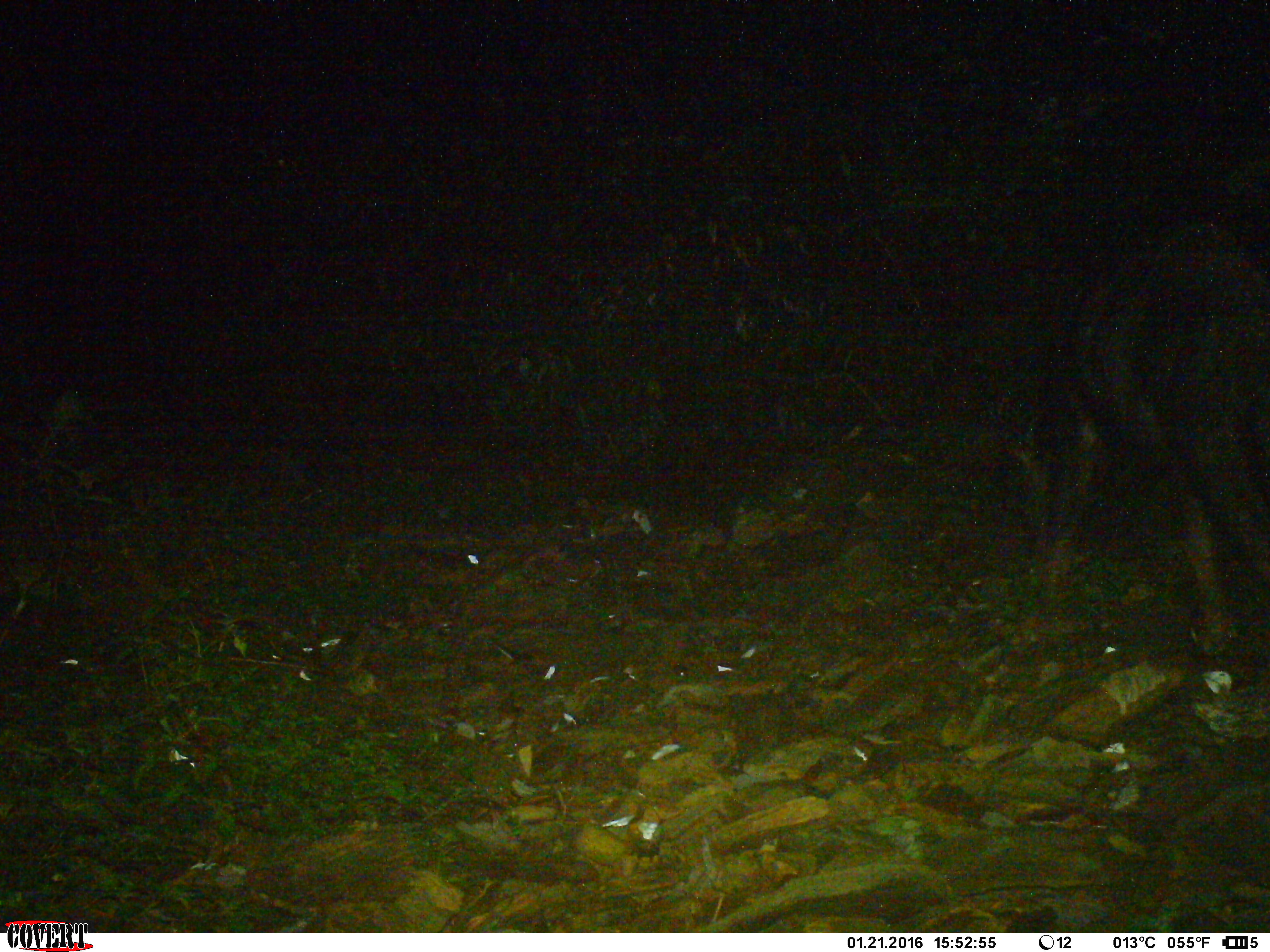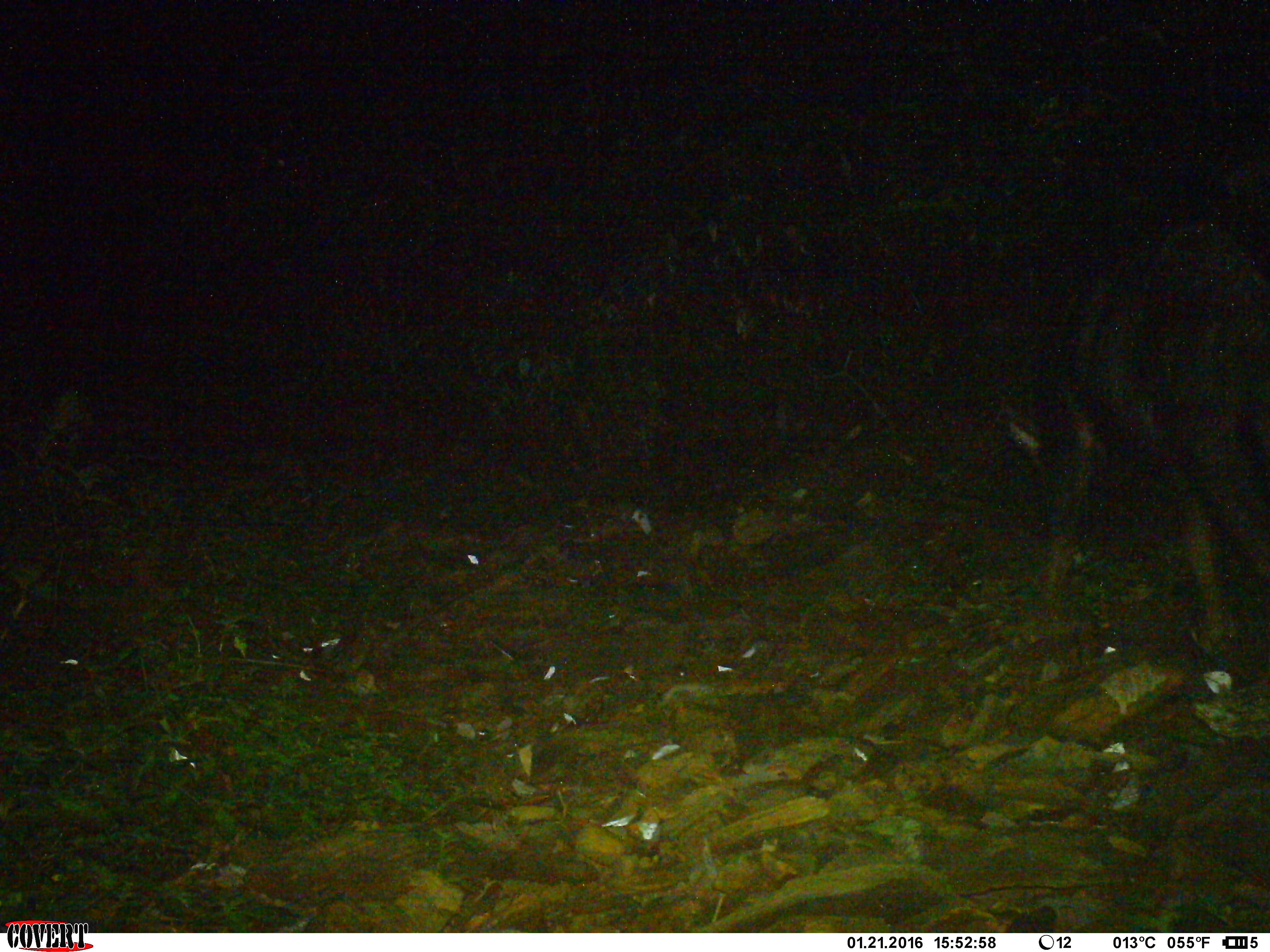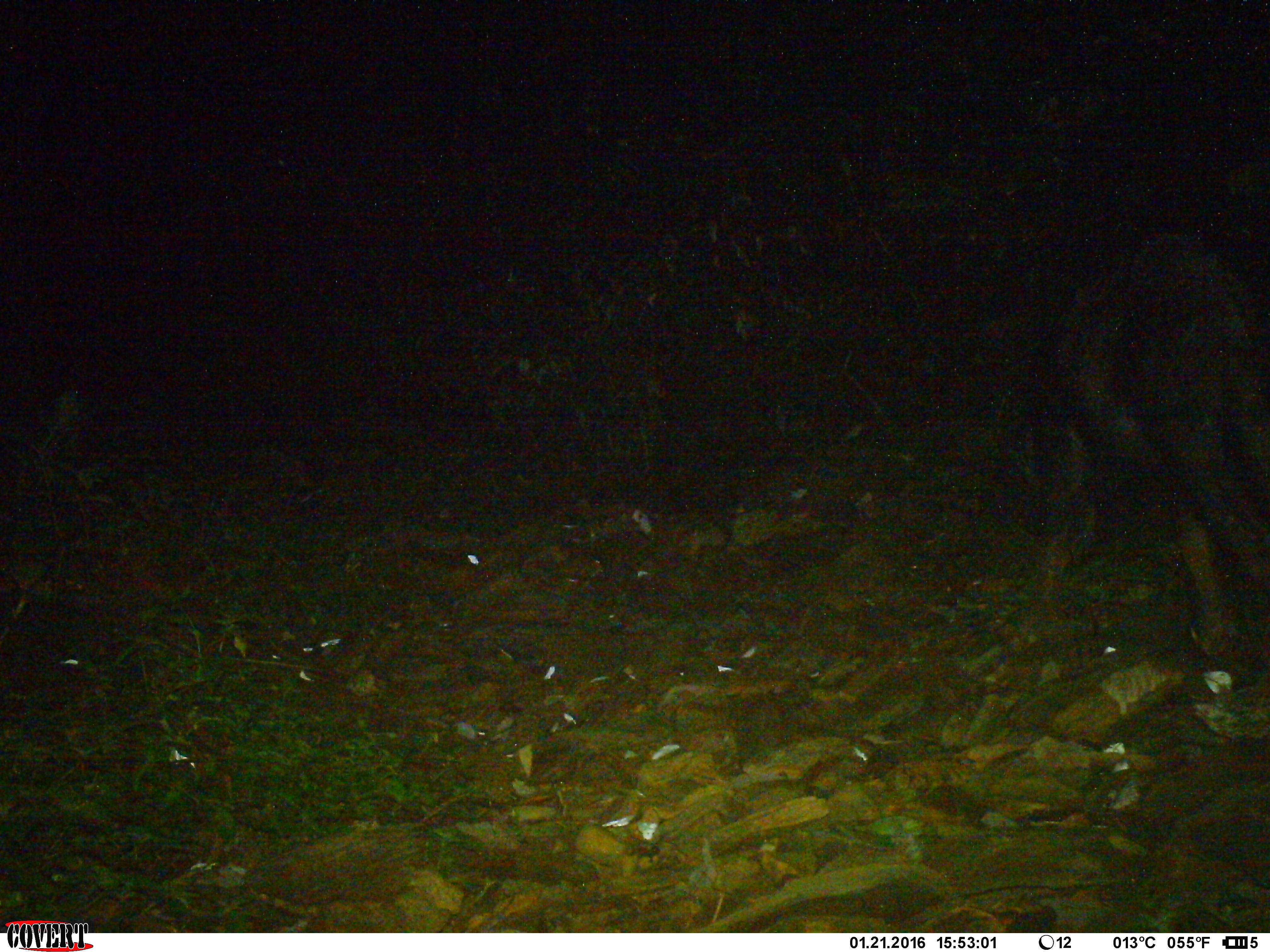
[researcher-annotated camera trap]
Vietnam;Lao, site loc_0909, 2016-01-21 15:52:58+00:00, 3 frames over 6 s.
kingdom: Animalia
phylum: Chordata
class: Mammalia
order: Artiodactyla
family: Bovidae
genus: Capricornis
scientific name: Capricornis sumatraensis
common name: chinese serow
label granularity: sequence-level